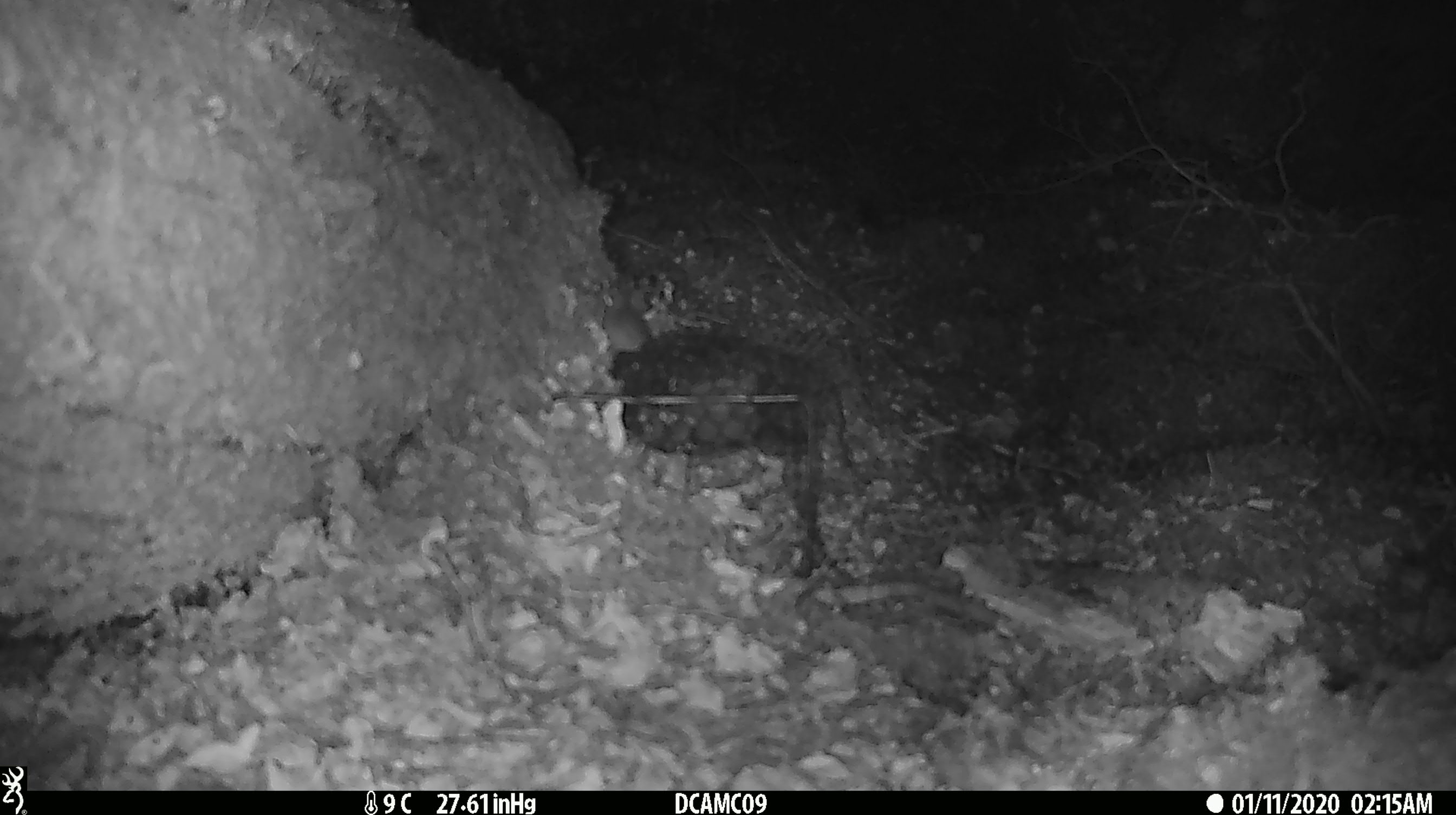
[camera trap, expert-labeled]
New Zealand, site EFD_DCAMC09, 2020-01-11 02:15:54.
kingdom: Animalia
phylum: Chordata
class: Mammalia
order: Rodentia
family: Muridae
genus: Mus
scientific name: Mus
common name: mouse